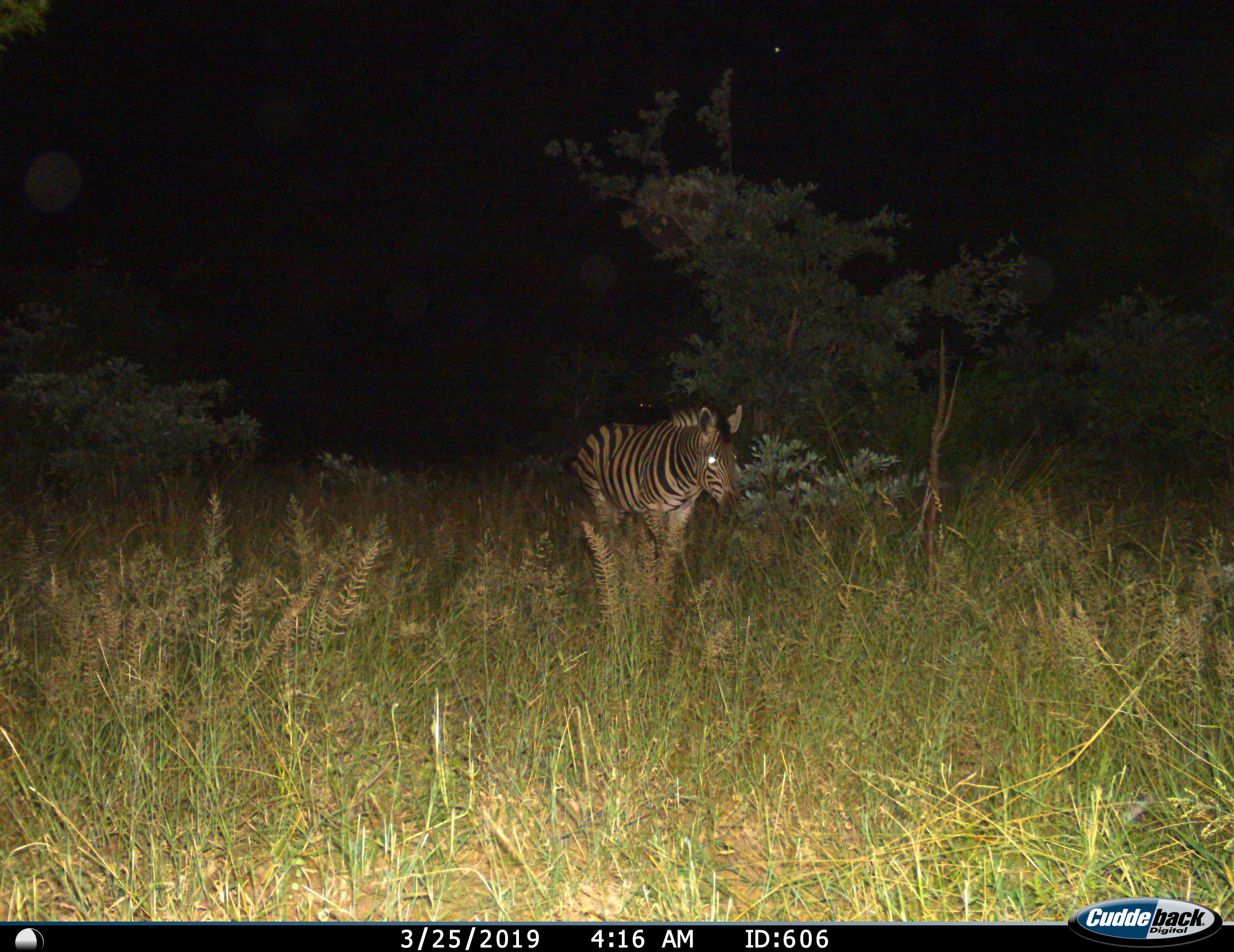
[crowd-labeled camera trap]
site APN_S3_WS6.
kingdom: Animalia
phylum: Chordata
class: Mammalia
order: Perissodactyla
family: Equidae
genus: Equus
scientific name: Equus quagga burchellii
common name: burchell's zebra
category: zebraburchells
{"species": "zebraburchells (burchell's zebra) (Equus quagga burchellii)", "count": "1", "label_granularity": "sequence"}